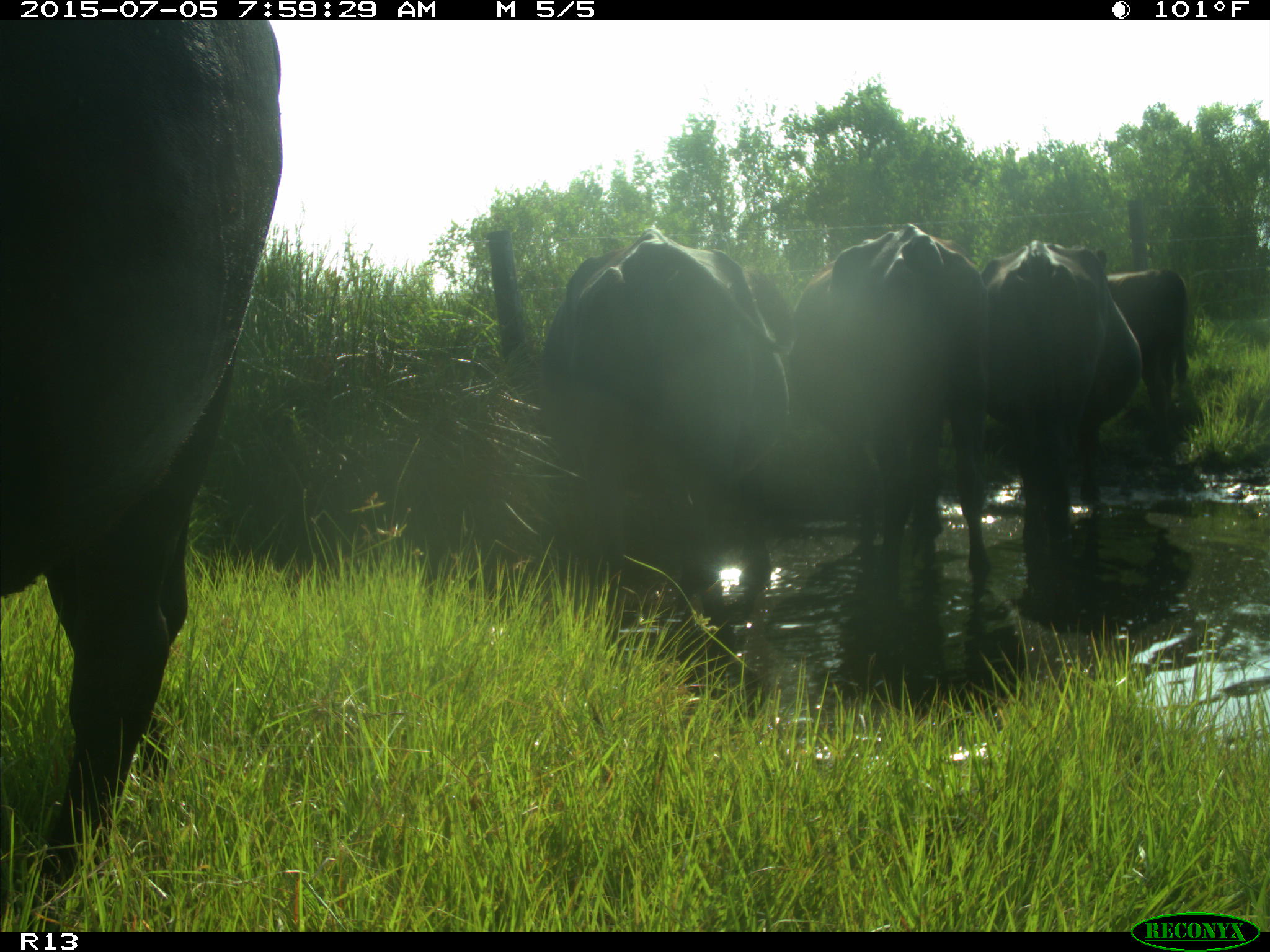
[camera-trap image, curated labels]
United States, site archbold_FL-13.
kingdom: Animalia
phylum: Chordata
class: Mammalia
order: Artiodactyla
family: Bovidae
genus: Bos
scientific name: Bos taurus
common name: domestic cow